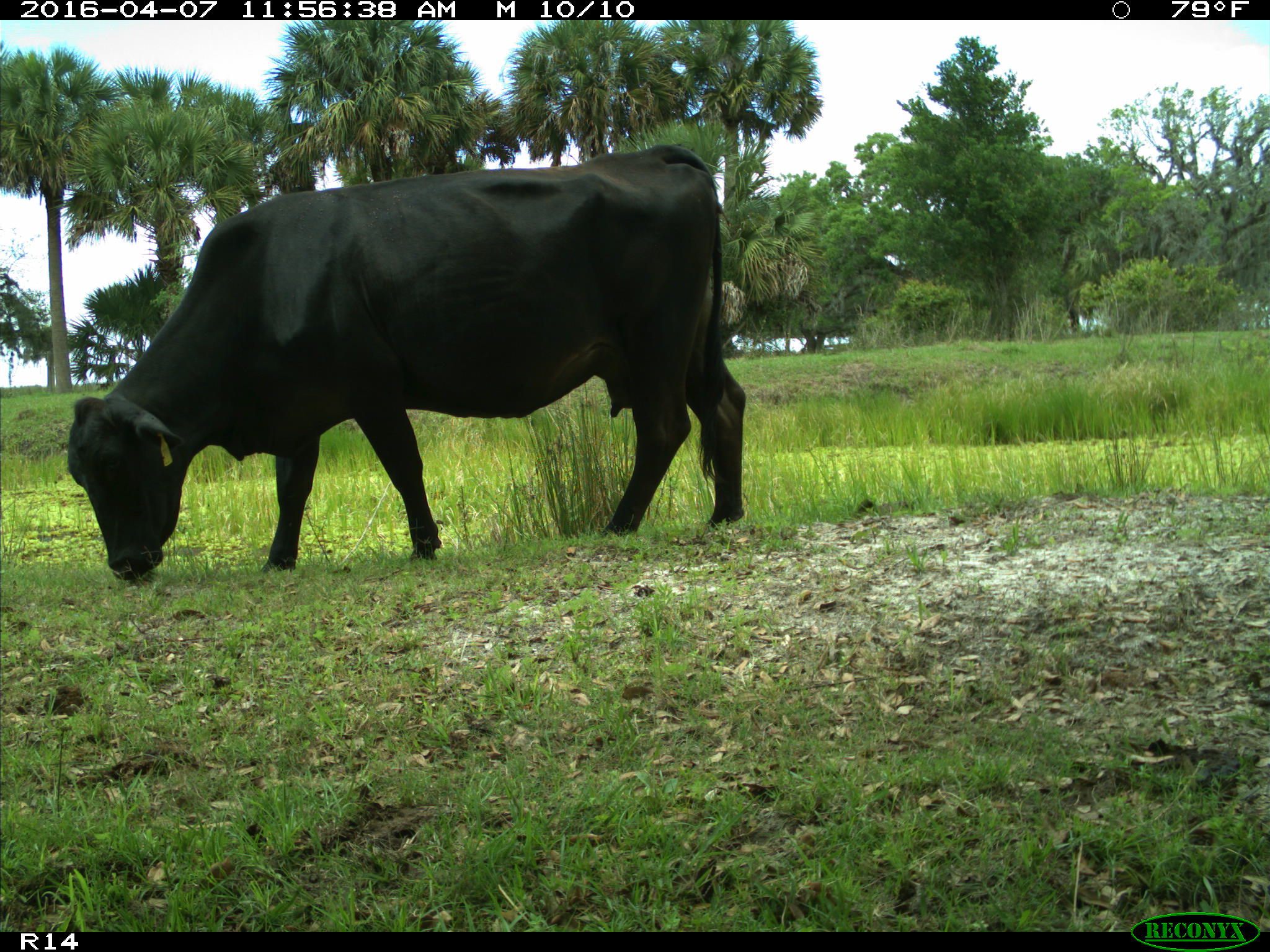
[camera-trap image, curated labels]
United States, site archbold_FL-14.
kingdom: Animalia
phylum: Chordata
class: Mammalia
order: Artiodactyla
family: Bovidae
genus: Bos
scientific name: Bos taurus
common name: domestic cow